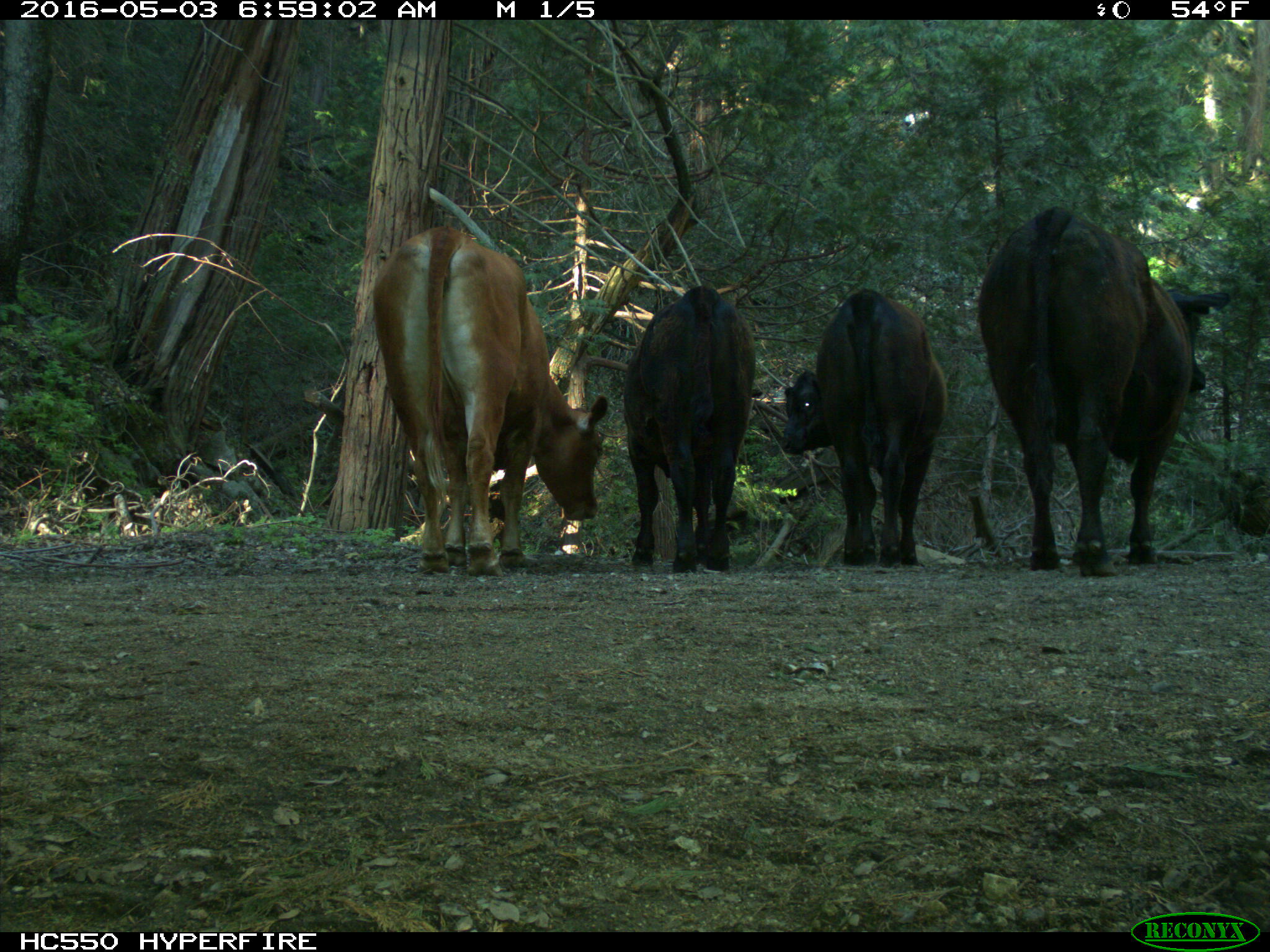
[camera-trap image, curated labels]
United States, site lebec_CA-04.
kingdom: Animalia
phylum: Chordata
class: Mammalia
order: Artiodactyla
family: Bovidae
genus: Bos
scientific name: Bos taurus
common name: domestic cow